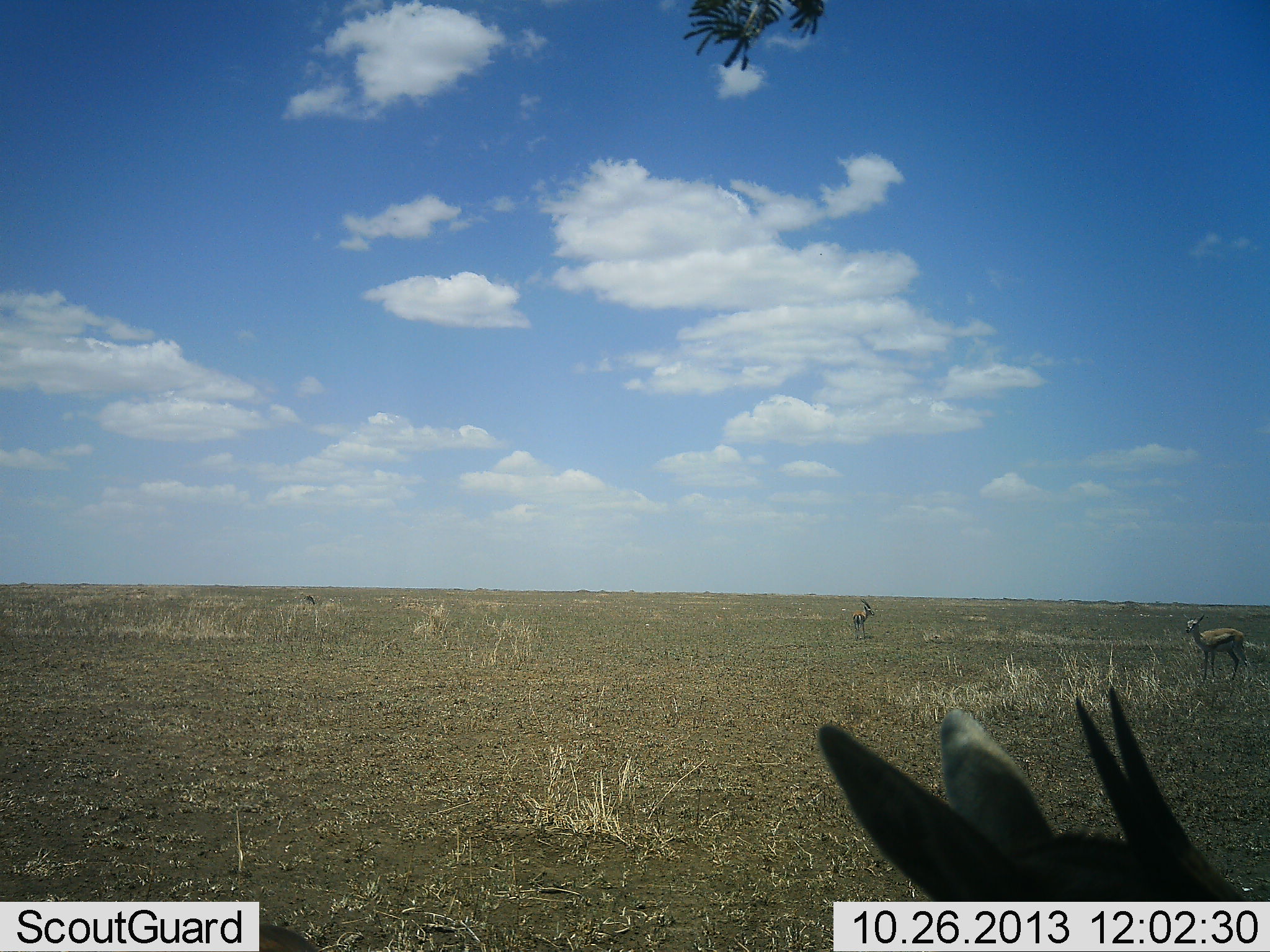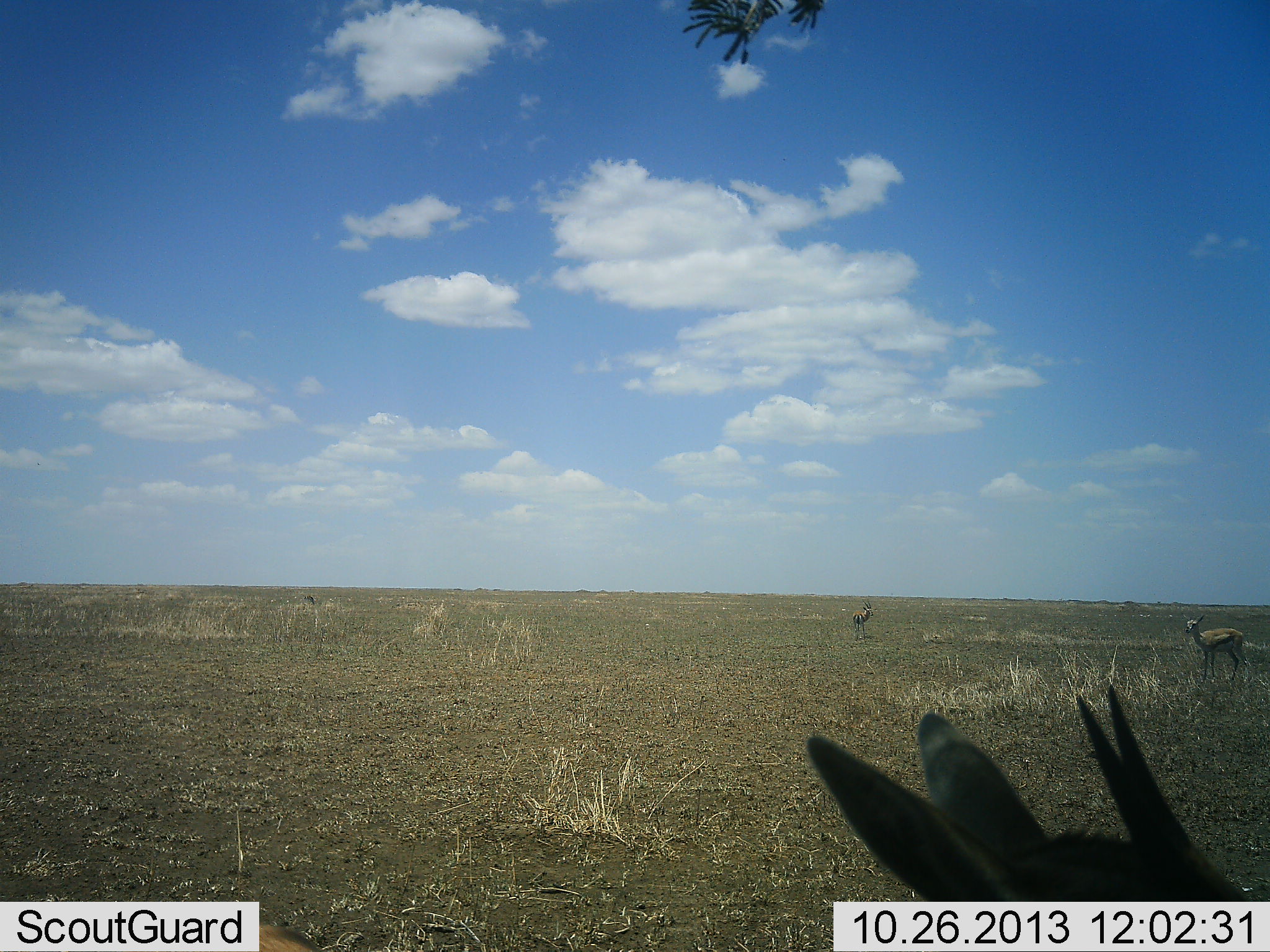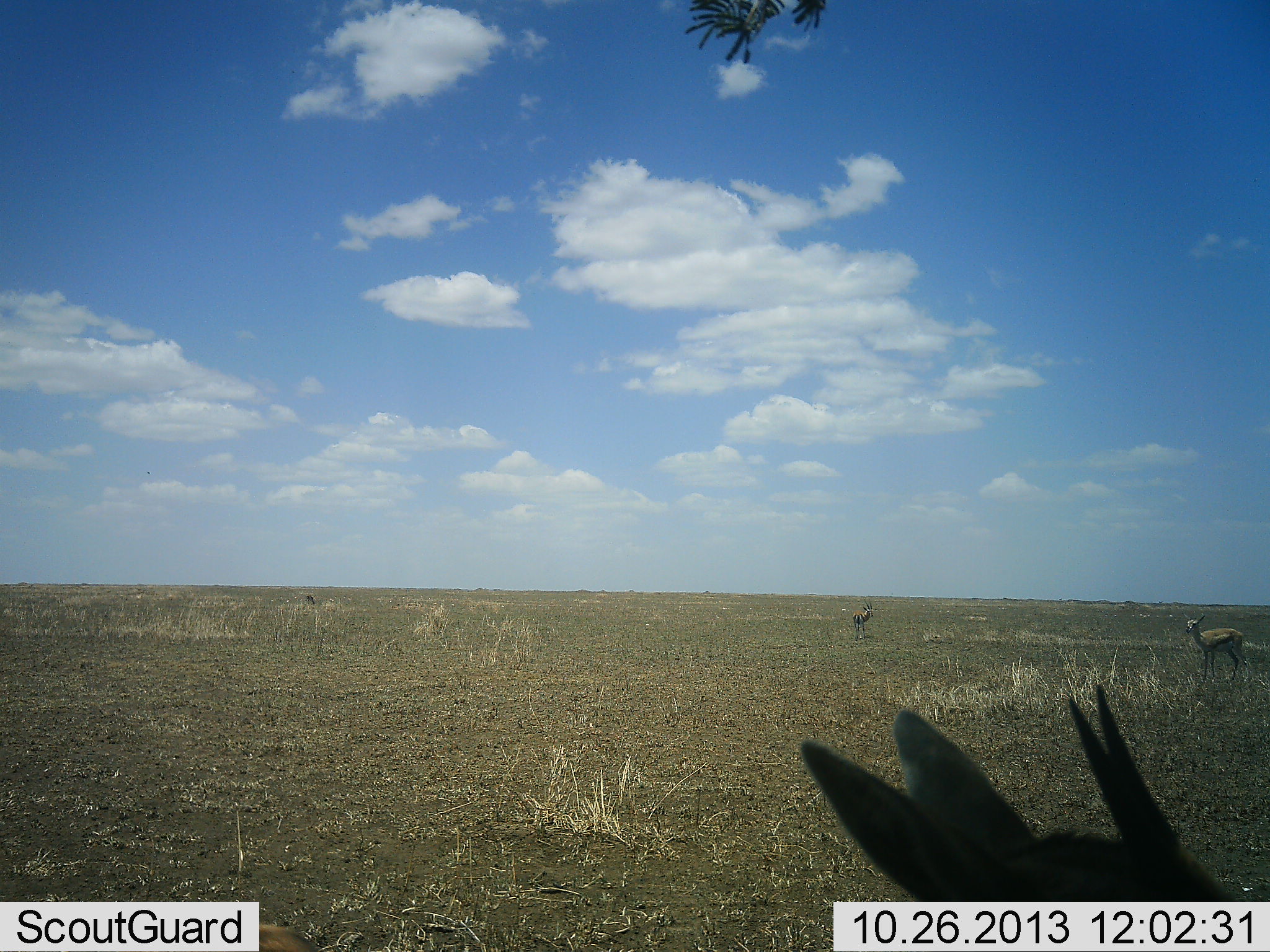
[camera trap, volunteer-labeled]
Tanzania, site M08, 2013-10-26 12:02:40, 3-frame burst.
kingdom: Animalia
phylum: Chordata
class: Mammalia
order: Artiodactyla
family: Bovidae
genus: Eudorcas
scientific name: Eudorcas thomsonii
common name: thomson's gazelle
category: gazellethomsons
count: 3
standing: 100%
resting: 6%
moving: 0%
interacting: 0%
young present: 0%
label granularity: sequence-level